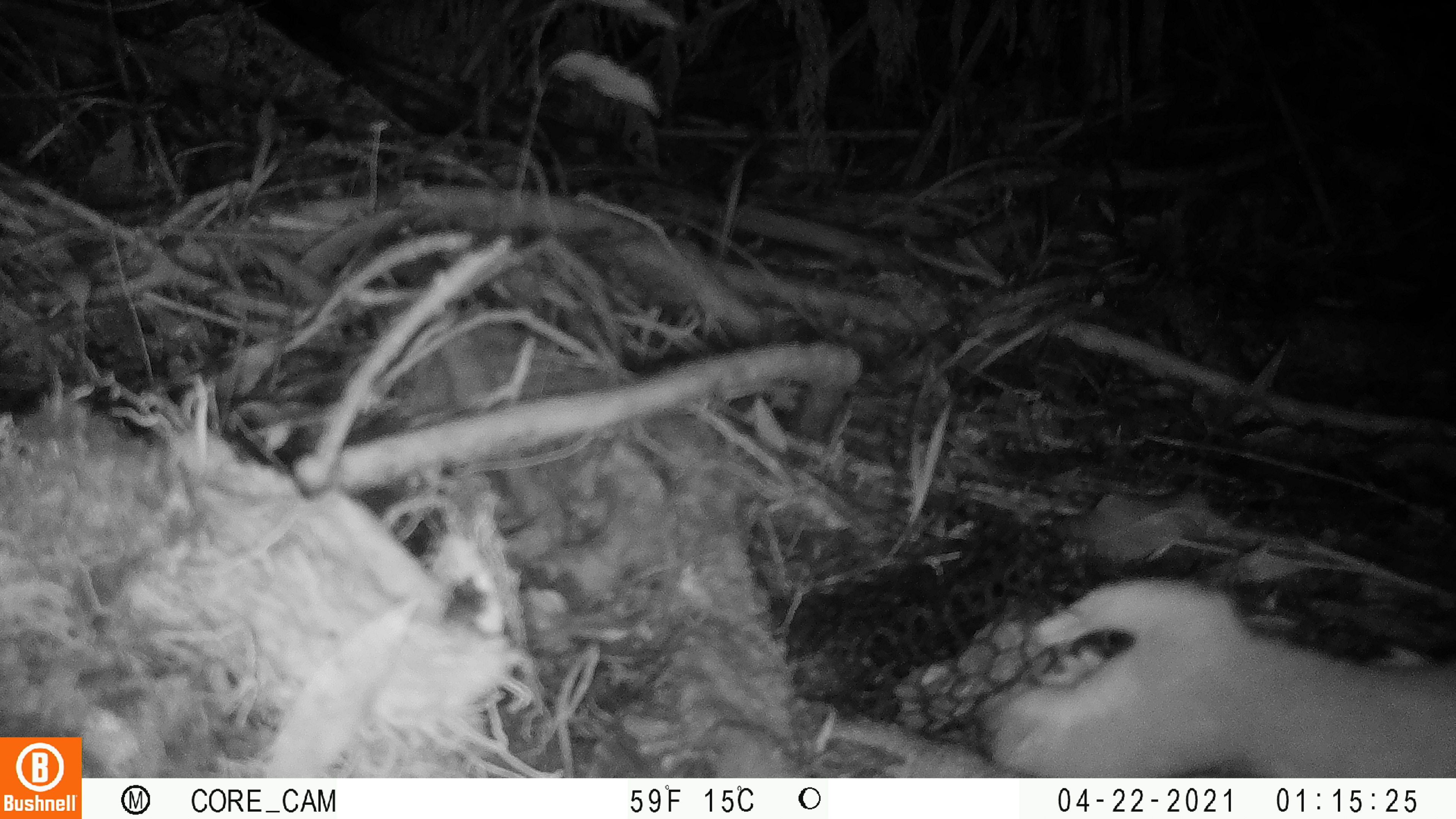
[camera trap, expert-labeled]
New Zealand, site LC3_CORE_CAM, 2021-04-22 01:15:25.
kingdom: Animalia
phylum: Chordata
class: Mammalia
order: Carnivora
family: Mustelidae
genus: Mustela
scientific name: Mustela erminea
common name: stoat